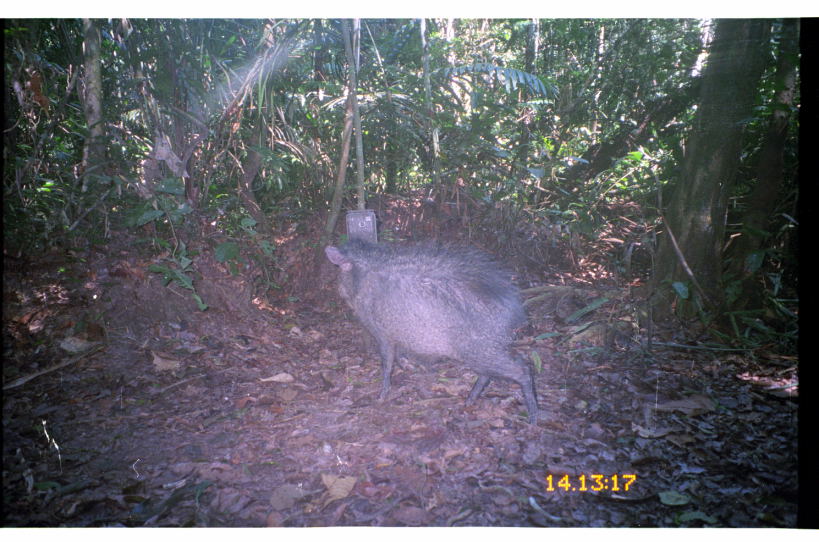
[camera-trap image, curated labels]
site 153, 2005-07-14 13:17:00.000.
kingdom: Animalia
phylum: Chordata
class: Mammalia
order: Artiodactyla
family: Tayassuidae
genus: Pecari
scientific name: Pecari tajacu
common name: collared peccary